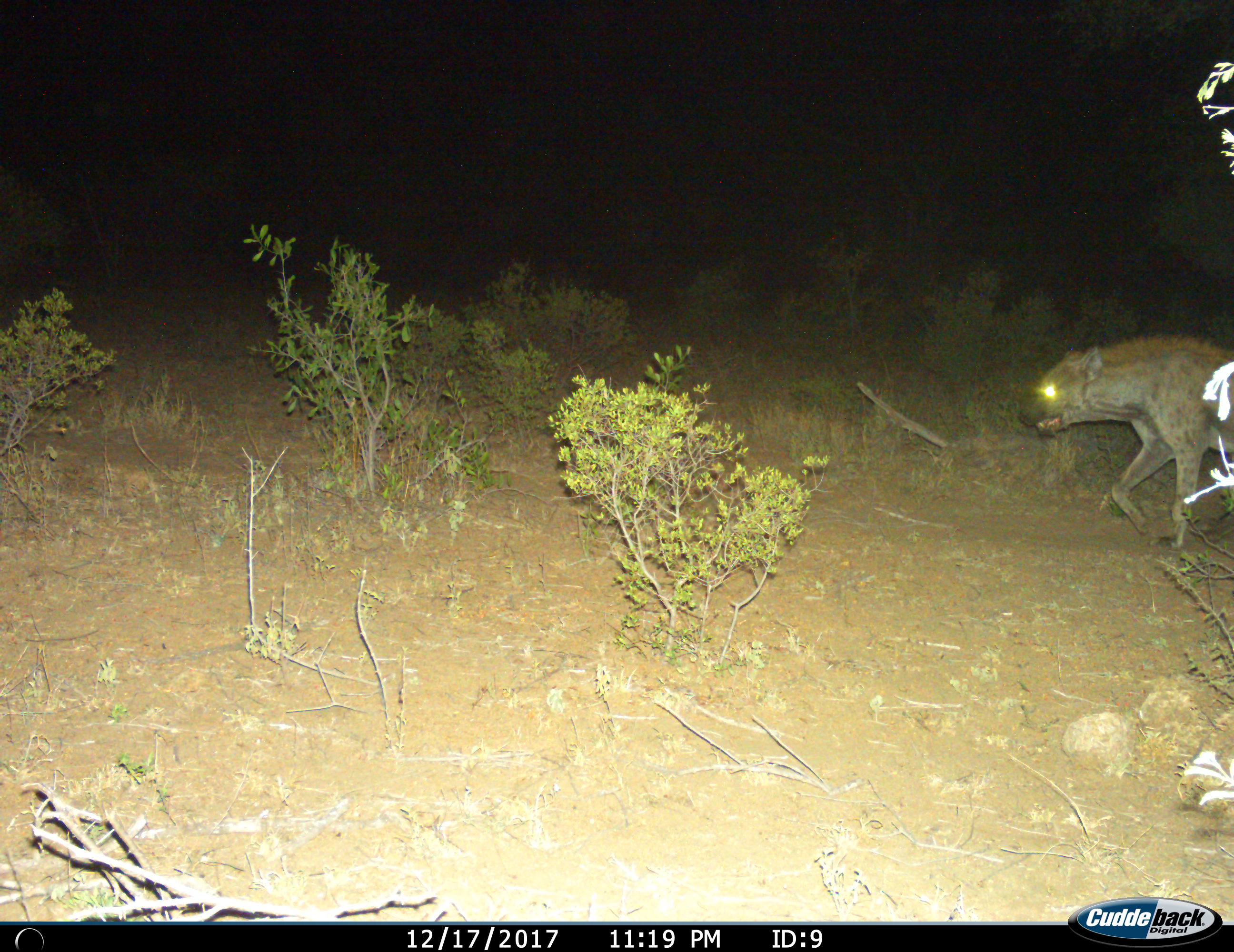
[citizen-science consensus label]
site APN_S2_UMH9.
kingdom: Animalia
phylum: Chordata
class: Mammalia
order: Carnivora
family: Hyaenidae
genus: Crocuta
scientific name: Crocuta crocuta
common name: spotted hyena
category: hyenaspotted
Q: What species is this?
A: Hyenaspotted (spotted hyena) (Crocuta crocuta).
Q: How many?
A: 1.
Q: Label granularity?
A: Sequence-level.